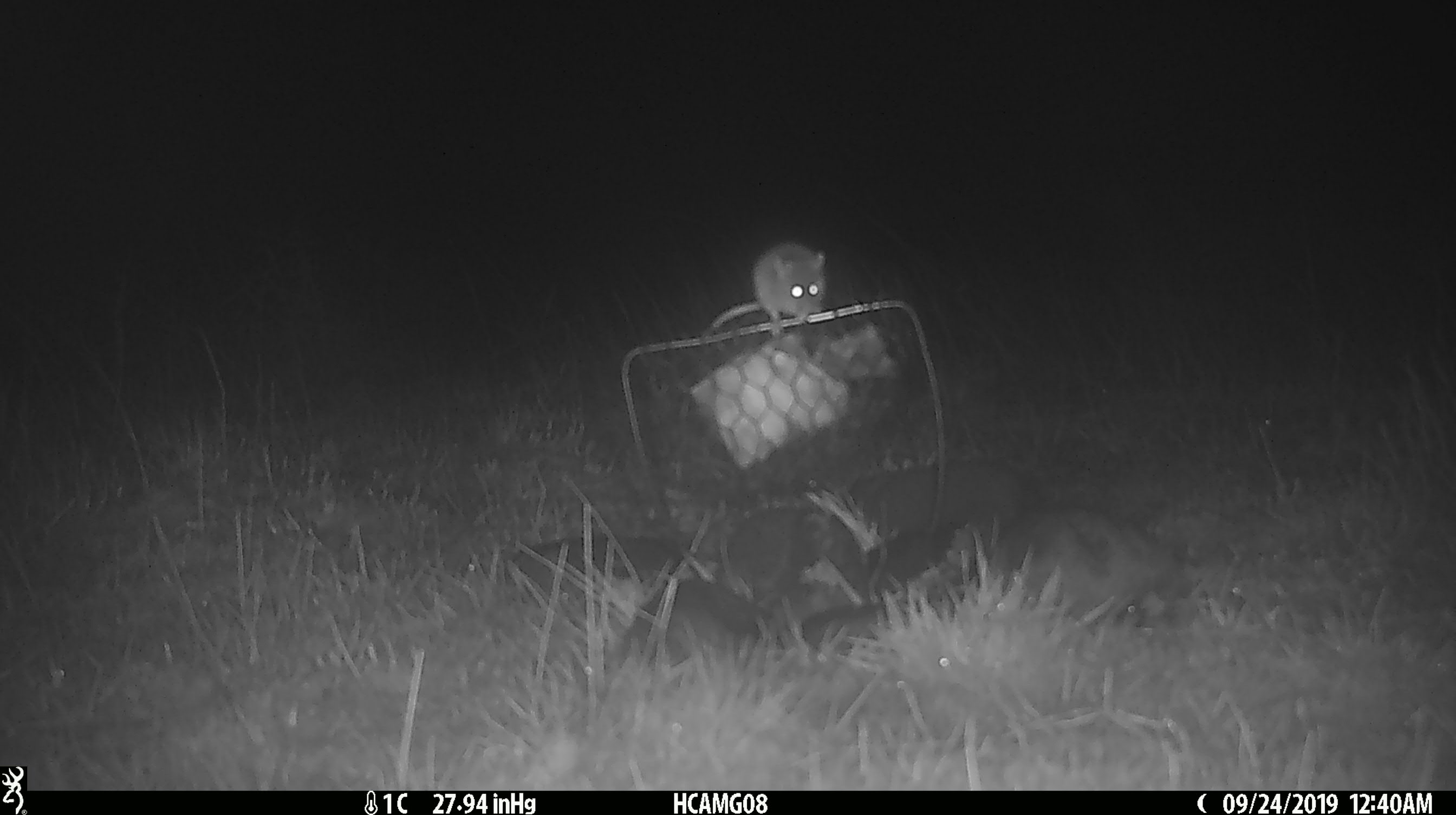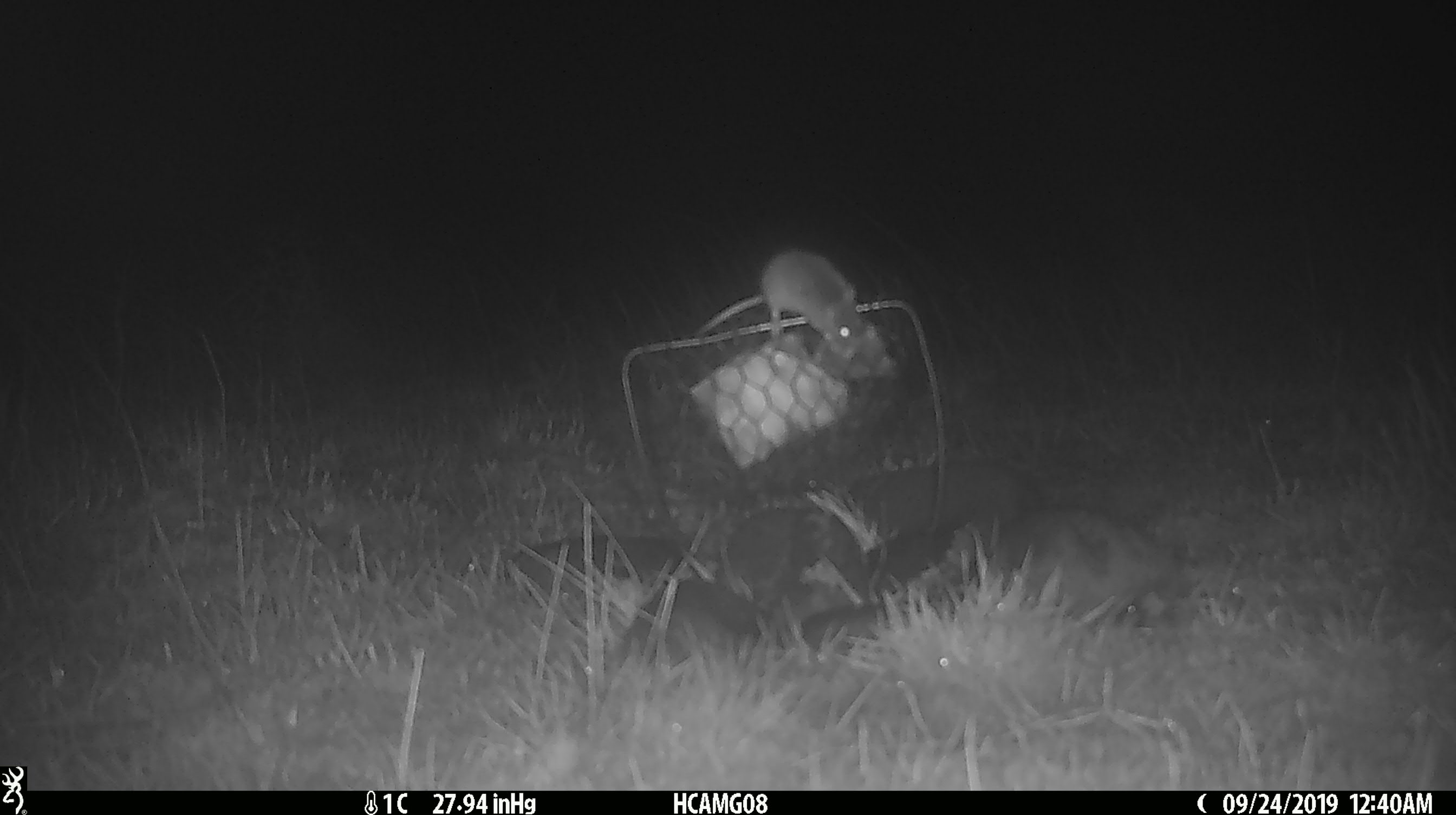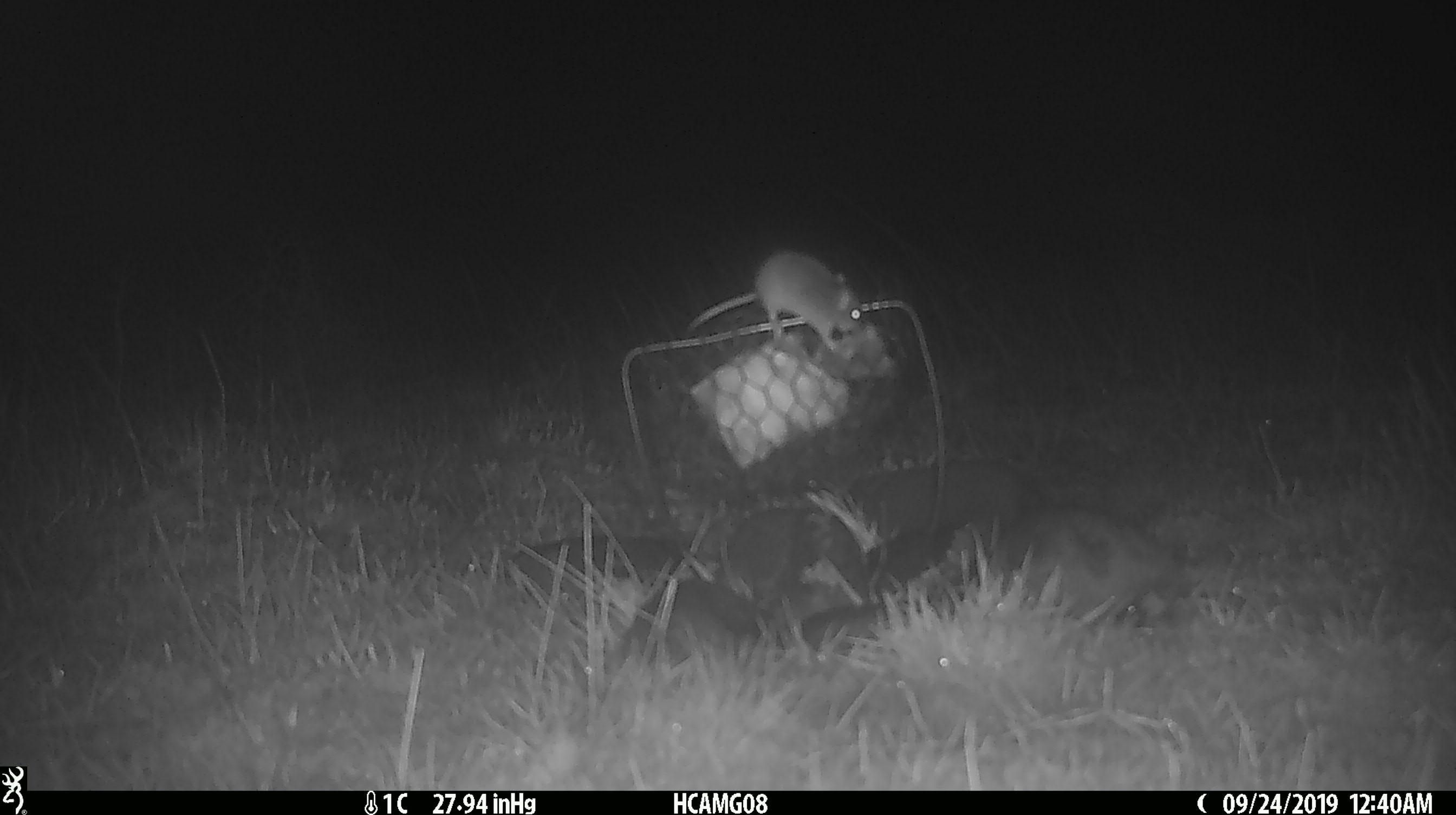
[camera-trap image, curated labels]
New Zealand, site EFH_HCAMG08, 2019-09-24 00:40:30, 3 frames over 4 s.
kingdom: Animalia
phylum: Chordata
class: Mammalia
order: Rodentia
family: Muridae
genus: Mus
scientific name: Mus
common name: mouse